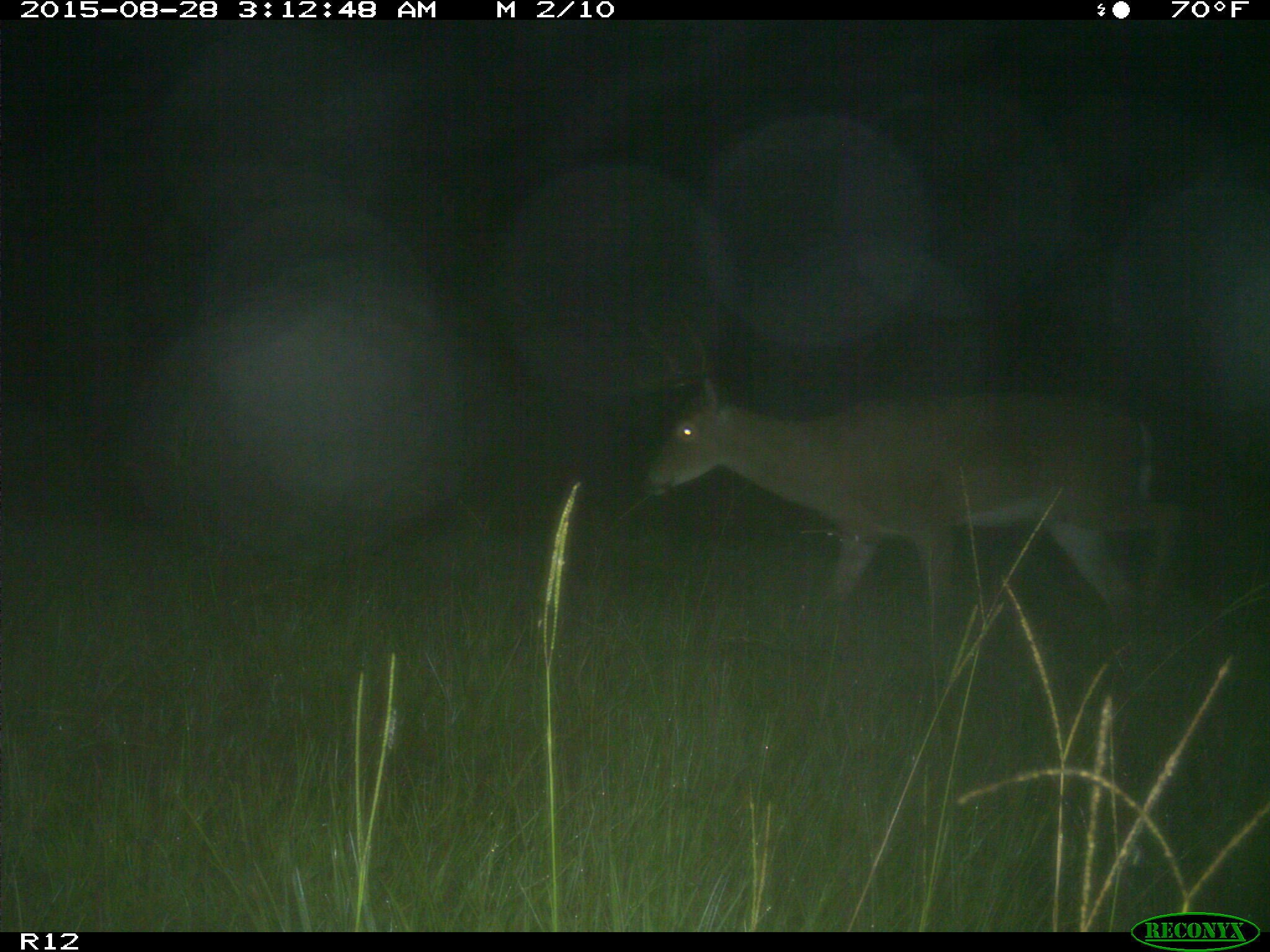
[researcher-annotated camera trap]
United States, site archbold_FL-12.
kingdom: Animalia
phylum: Chordata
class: Mammalia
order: Artiodactyla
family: Cervidae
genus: Odocoileus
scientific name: Odocoileus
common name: deer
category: unidentified deer